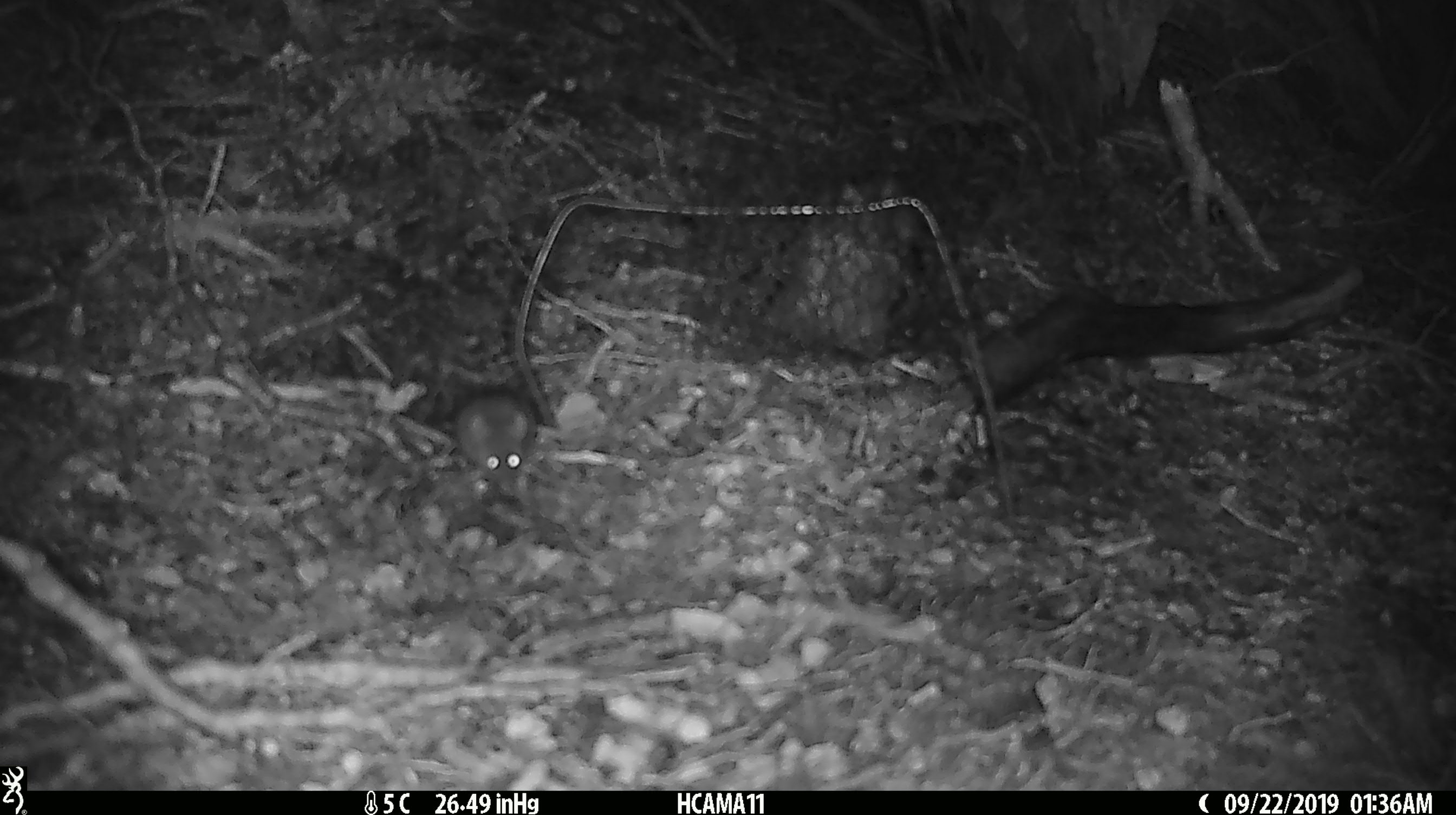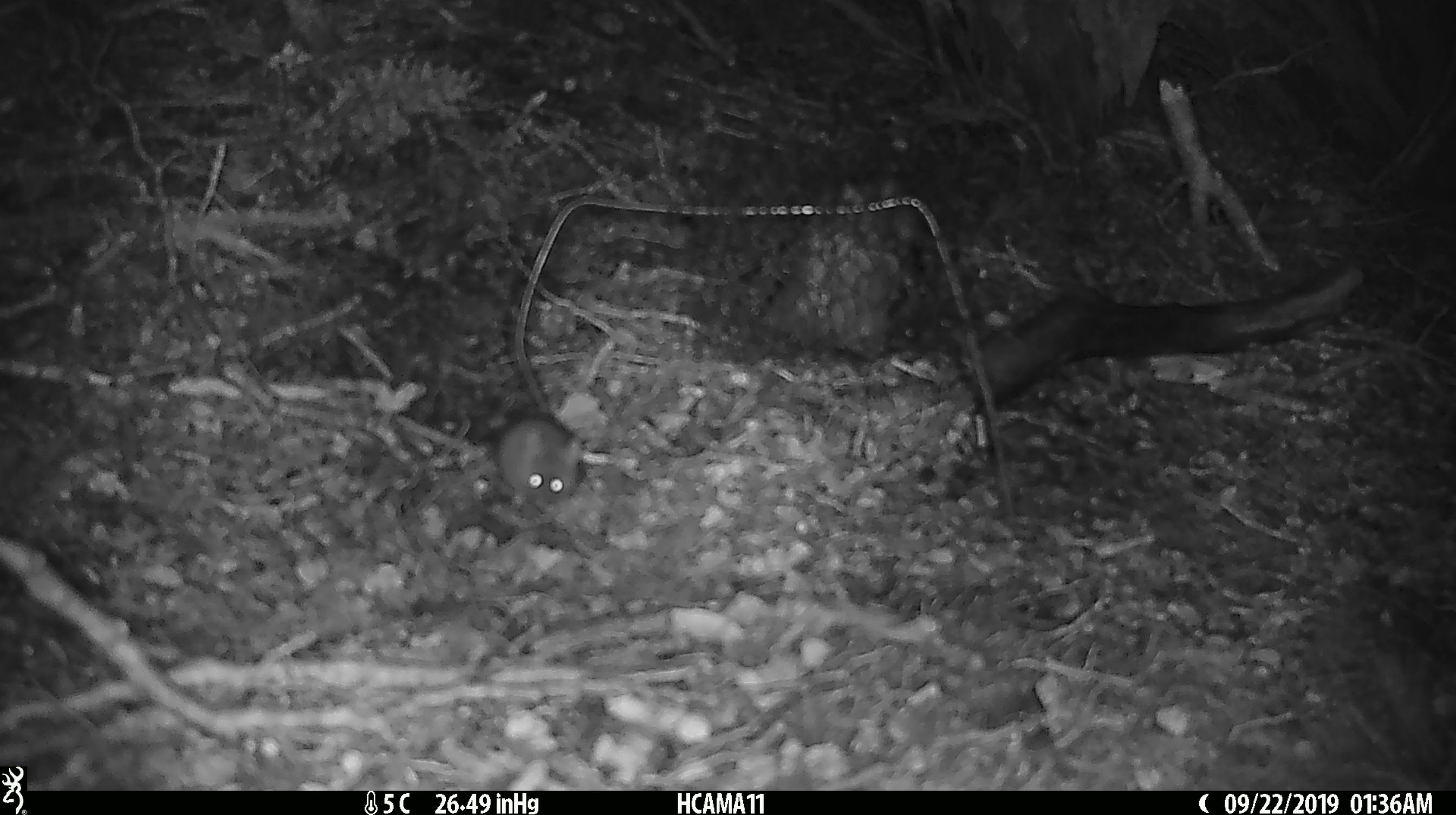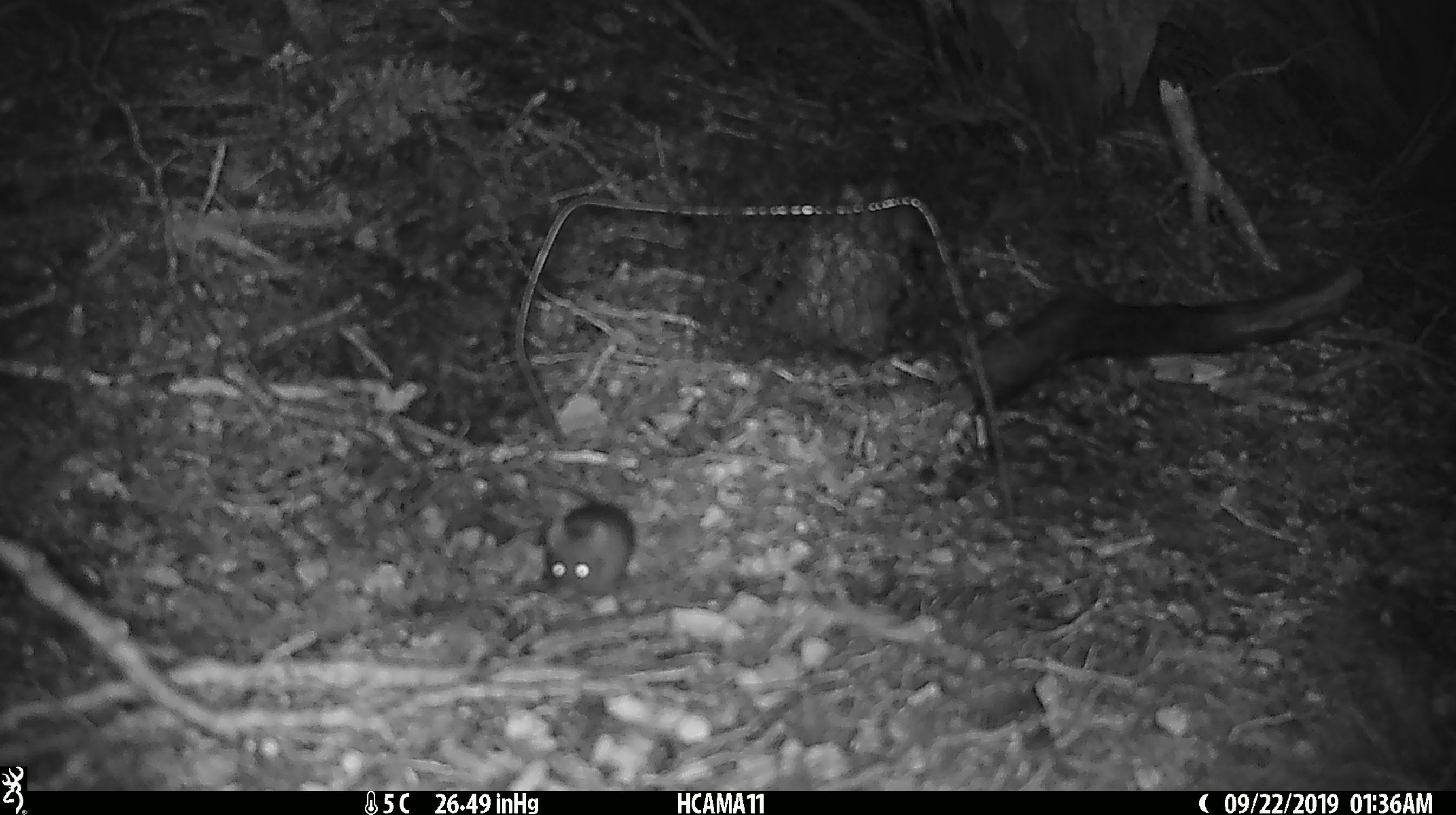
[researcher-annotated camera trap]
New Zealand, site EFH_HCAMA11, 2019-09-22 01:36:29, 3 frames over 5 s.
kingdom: Animalia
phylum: Chordata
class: Mammalia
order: Rodentia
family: Muridae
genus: Mus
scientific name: Mus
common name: mouse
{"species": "mouse (Mus)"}